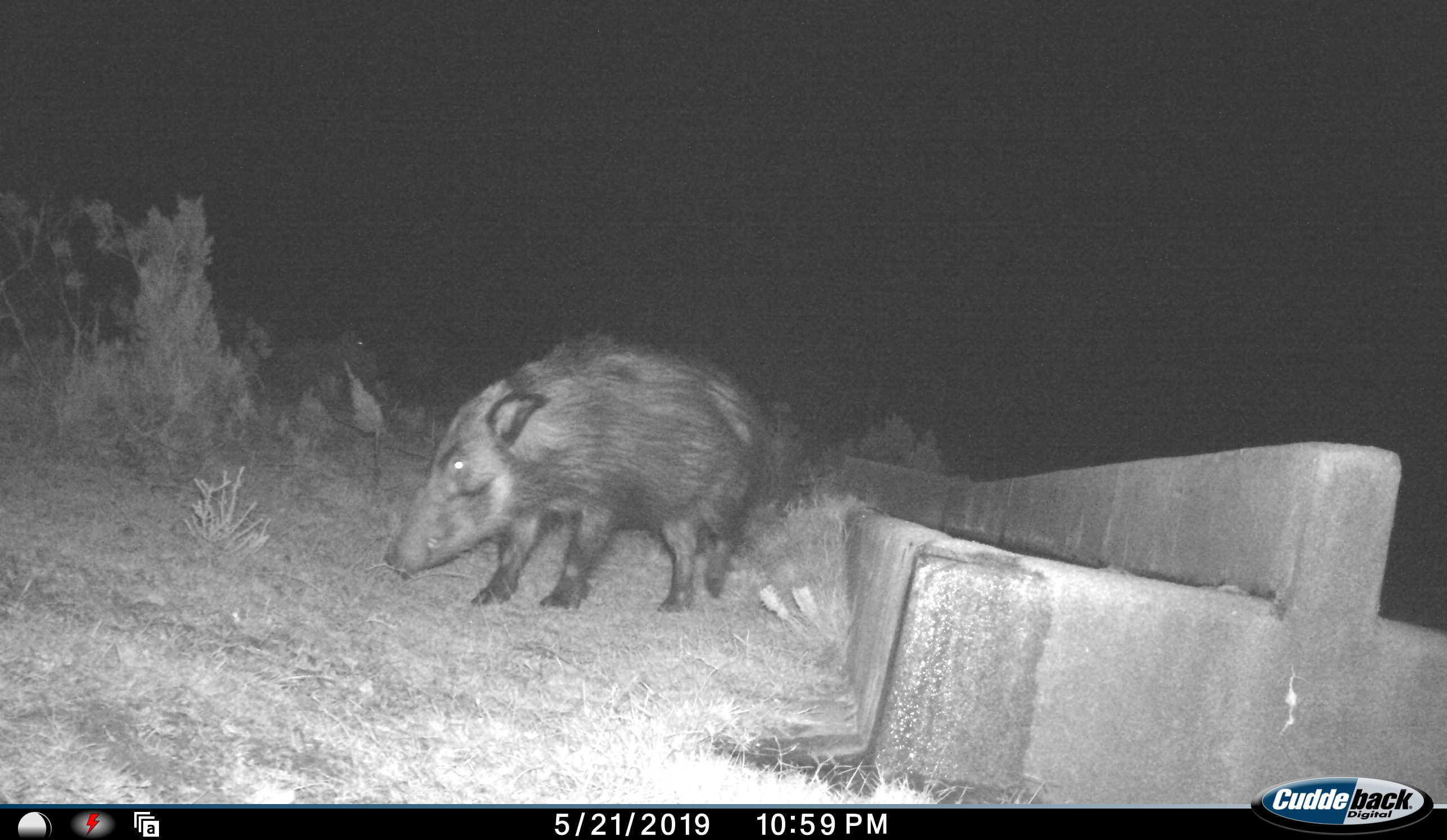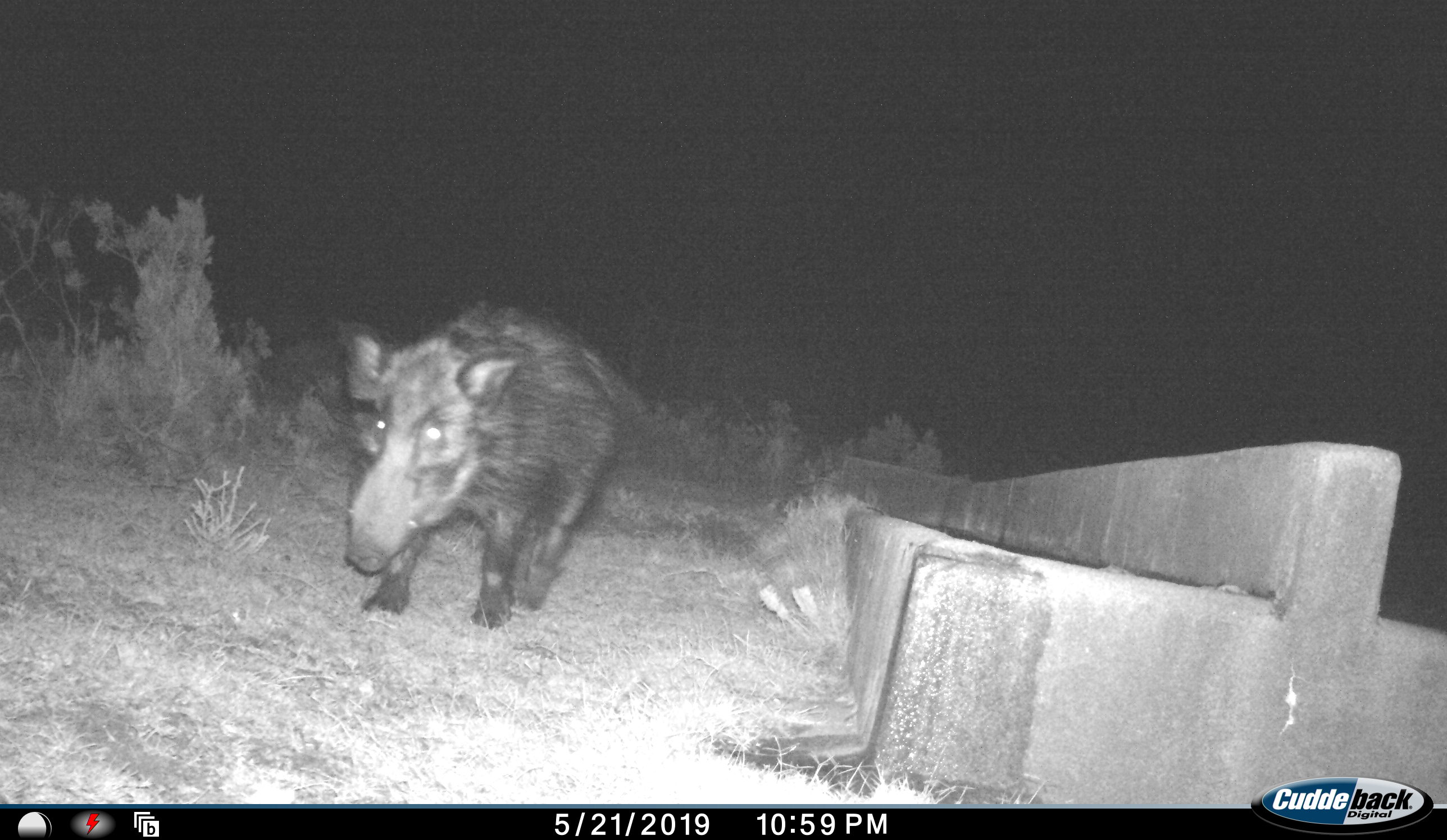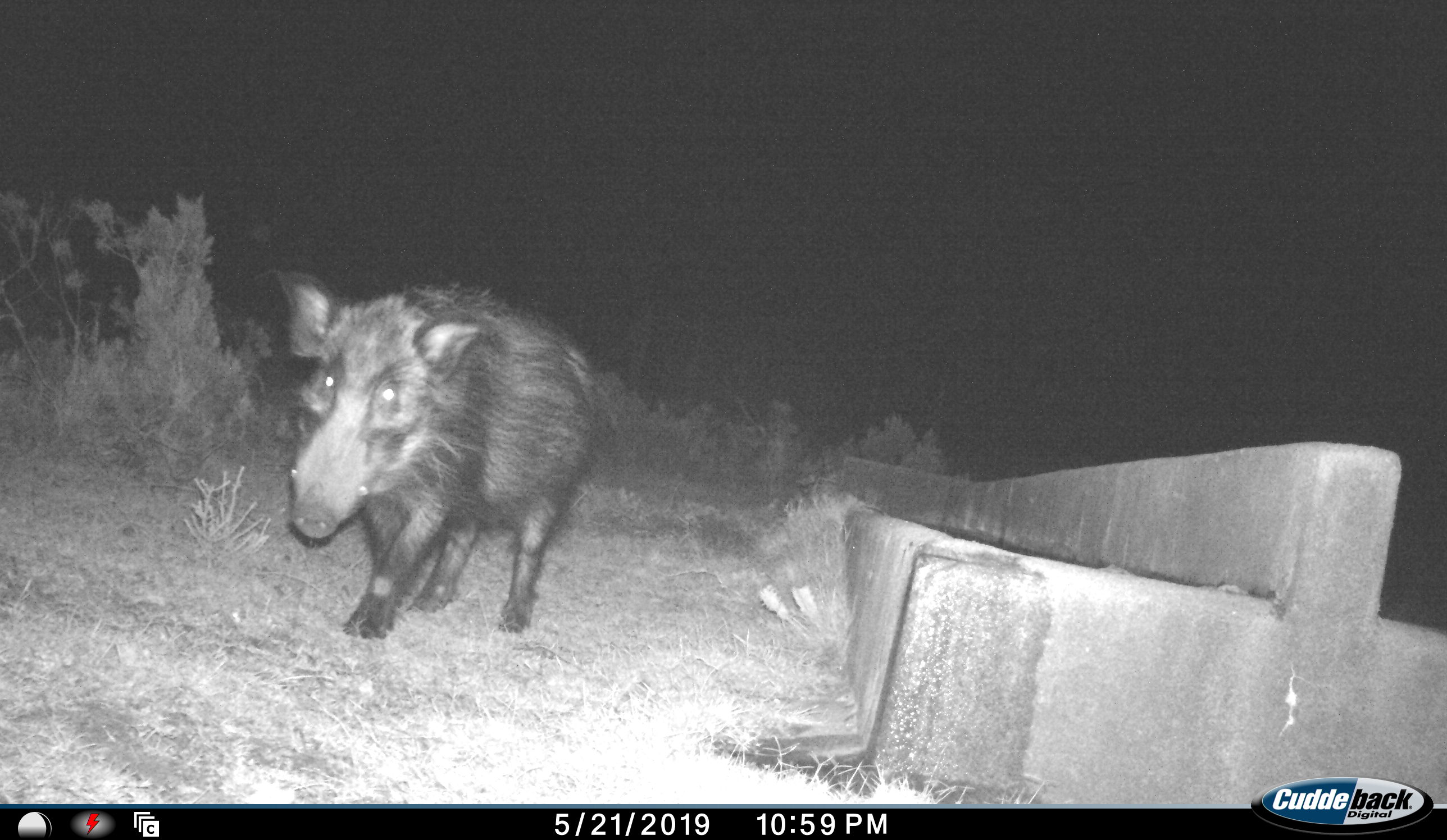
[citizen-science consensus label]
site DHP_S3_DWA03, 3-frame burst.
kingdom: Animalia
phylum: Chordata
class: Mammalia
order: Artiodactyla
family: Suidae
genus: Potamochoerus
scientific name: Potamochoerus larvatus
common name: bushpig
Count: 1.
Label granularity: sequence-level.